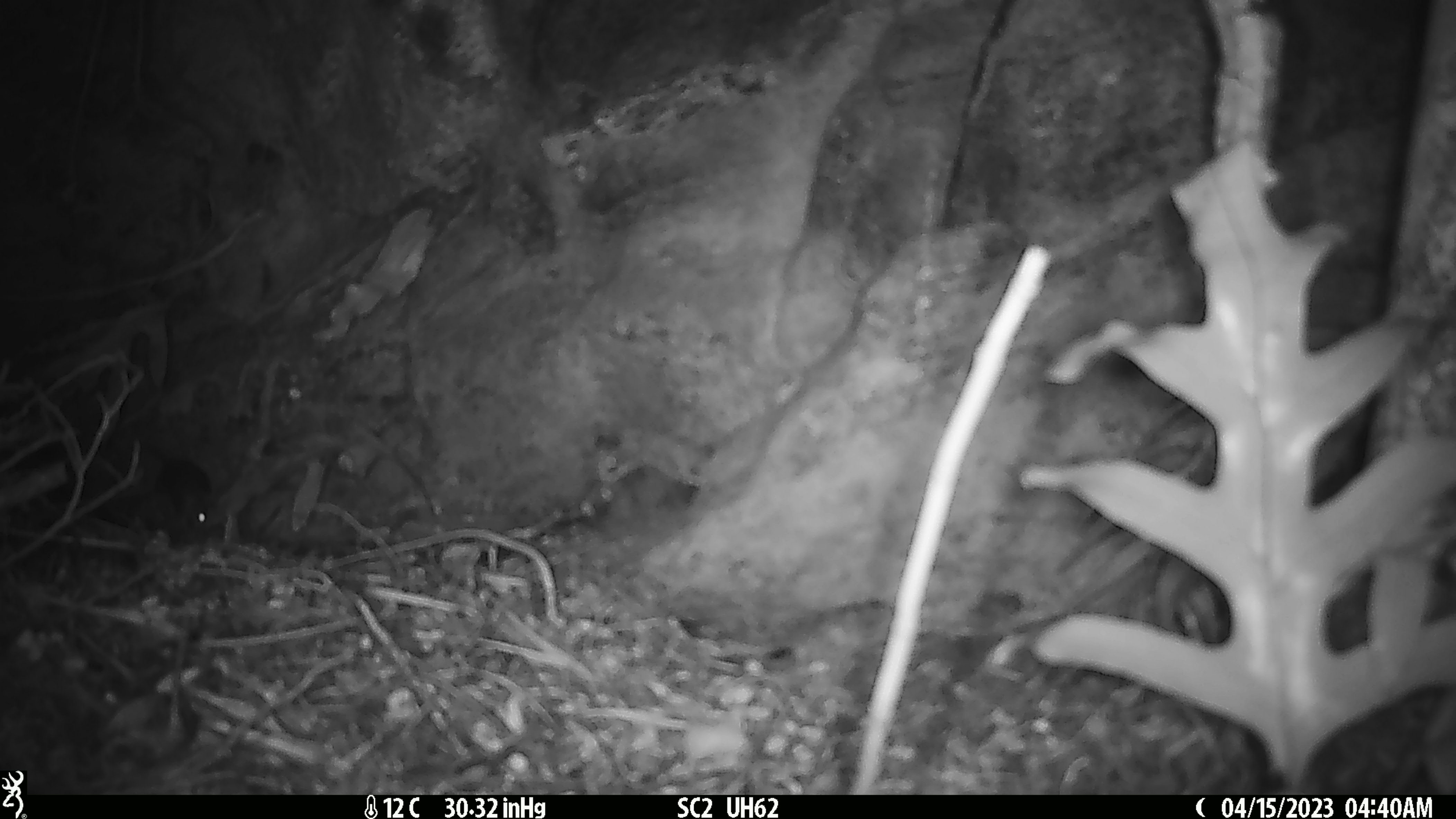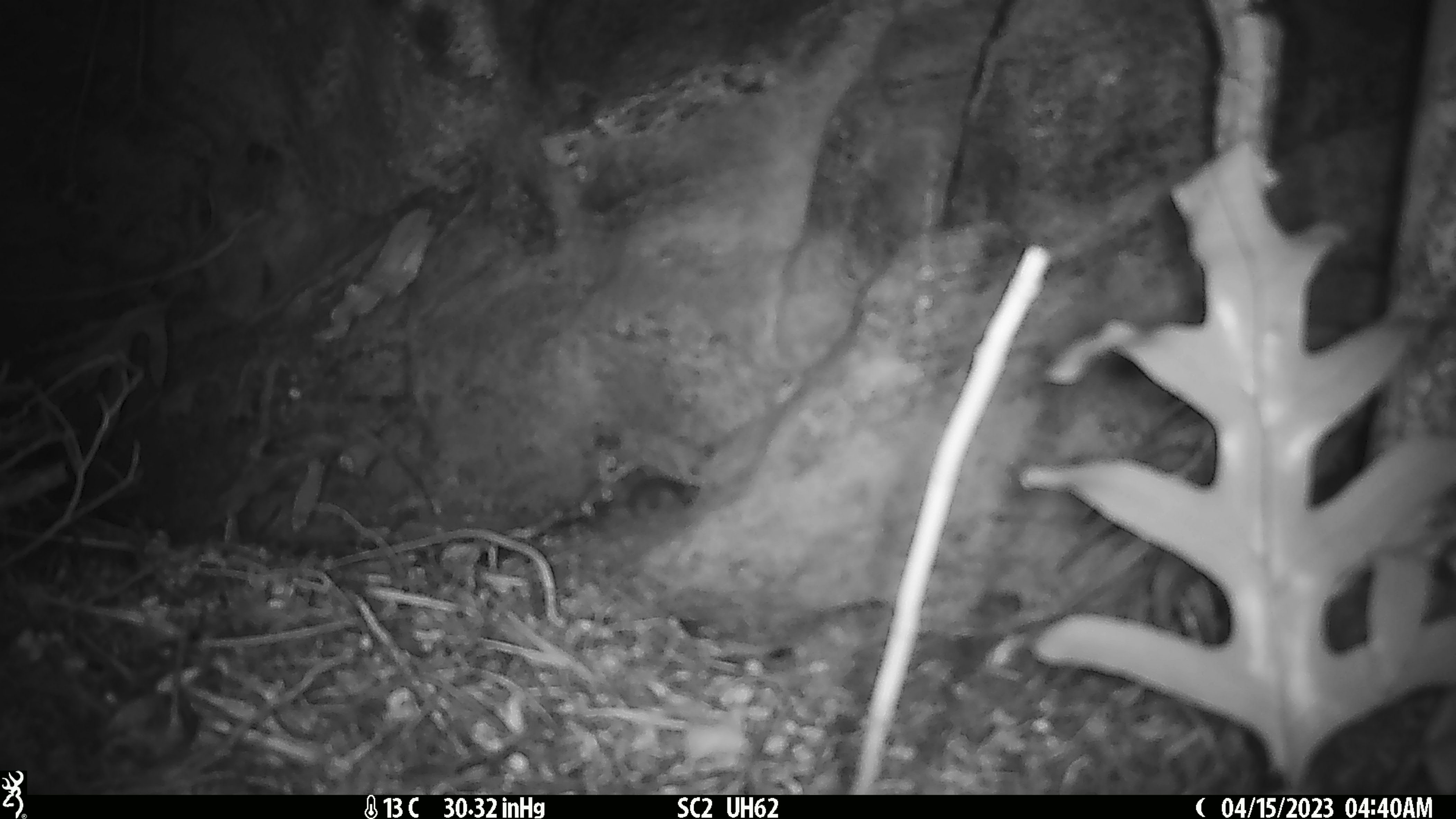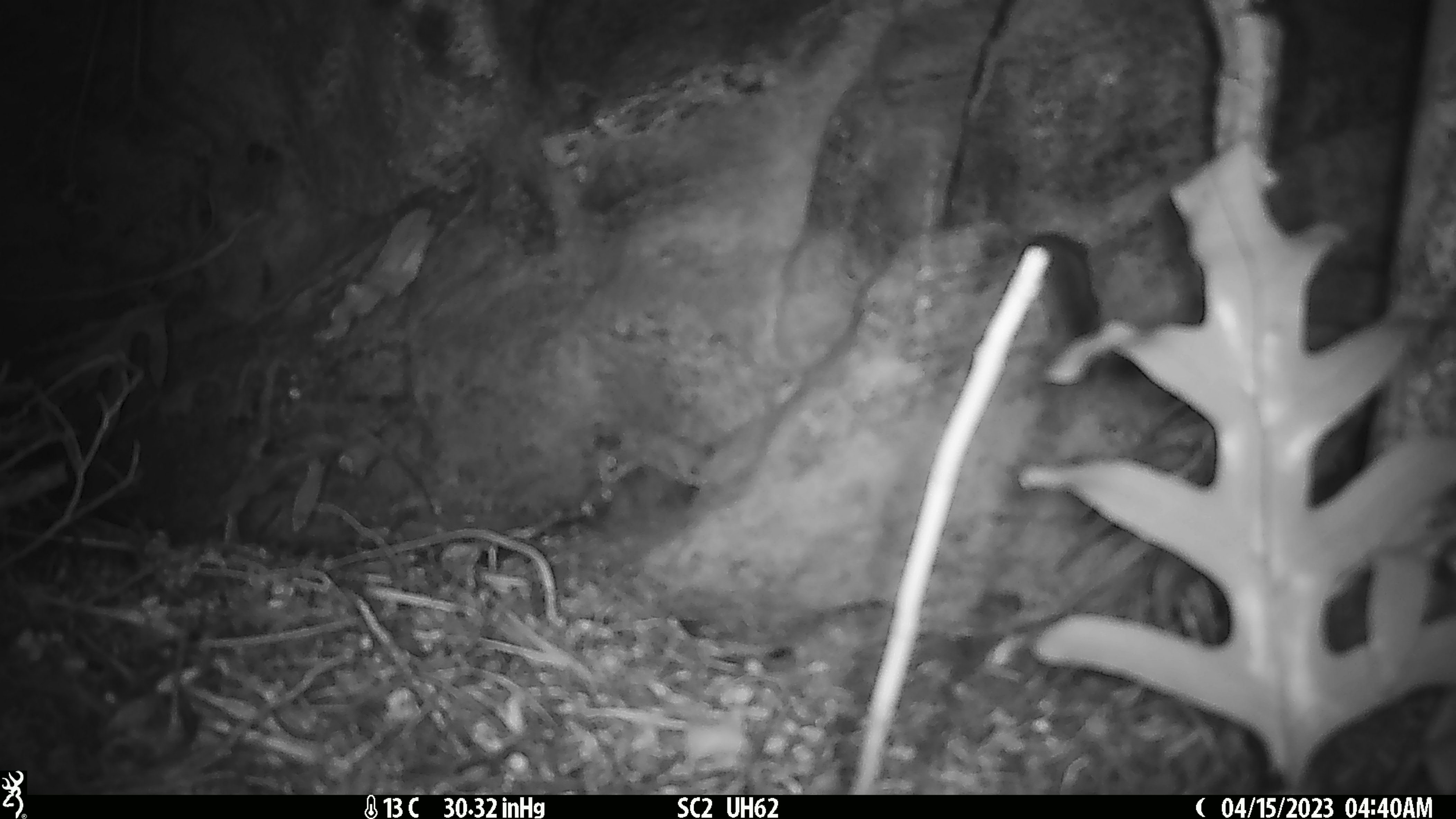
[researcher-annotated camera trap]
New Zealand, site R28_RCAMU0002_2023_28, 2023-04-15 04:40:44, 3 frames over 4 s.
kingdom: Animalia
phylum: Chordata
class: Mammalia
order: Rodentia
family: Muridae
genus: Mus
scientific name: Mus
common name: mouse